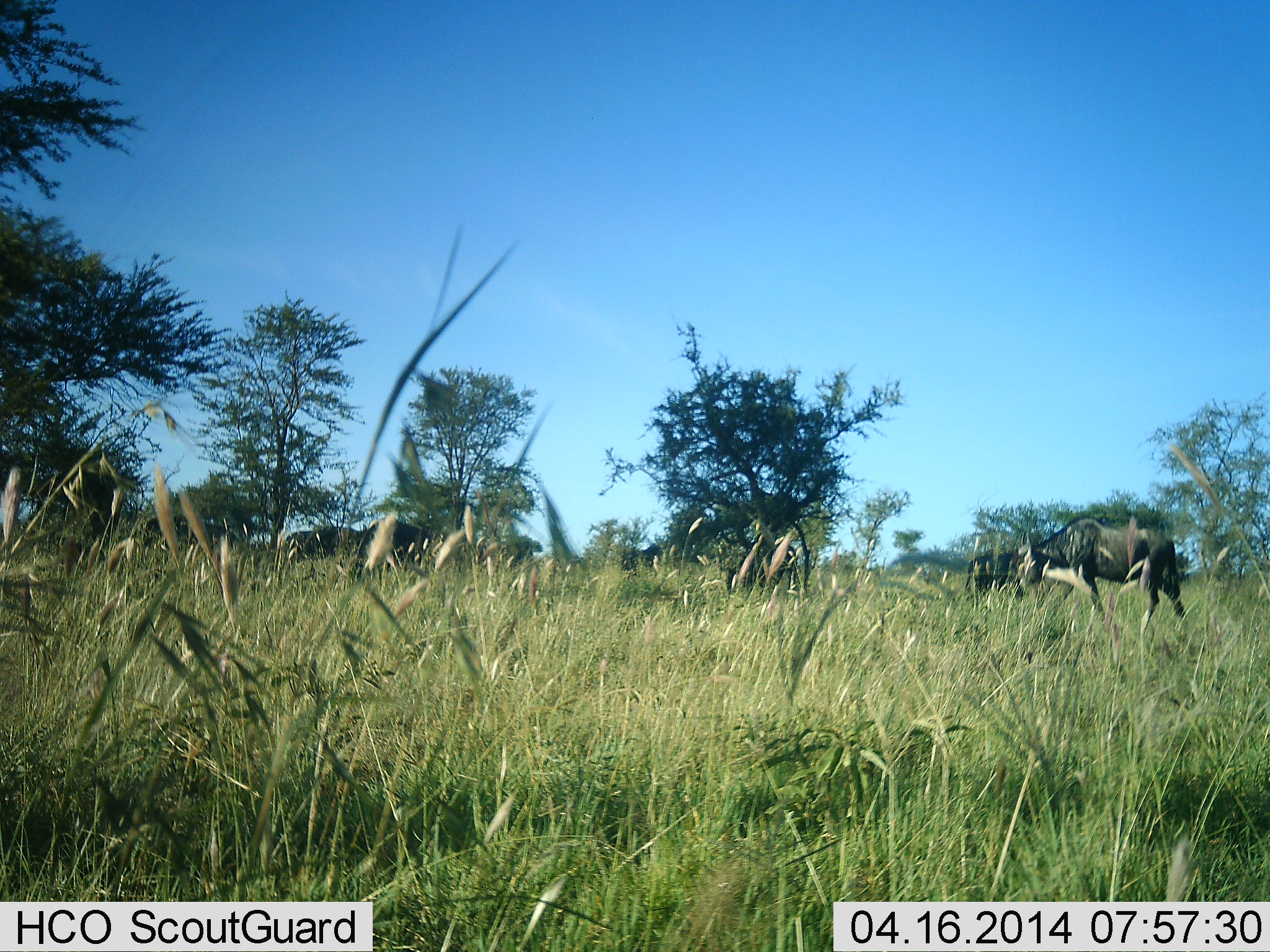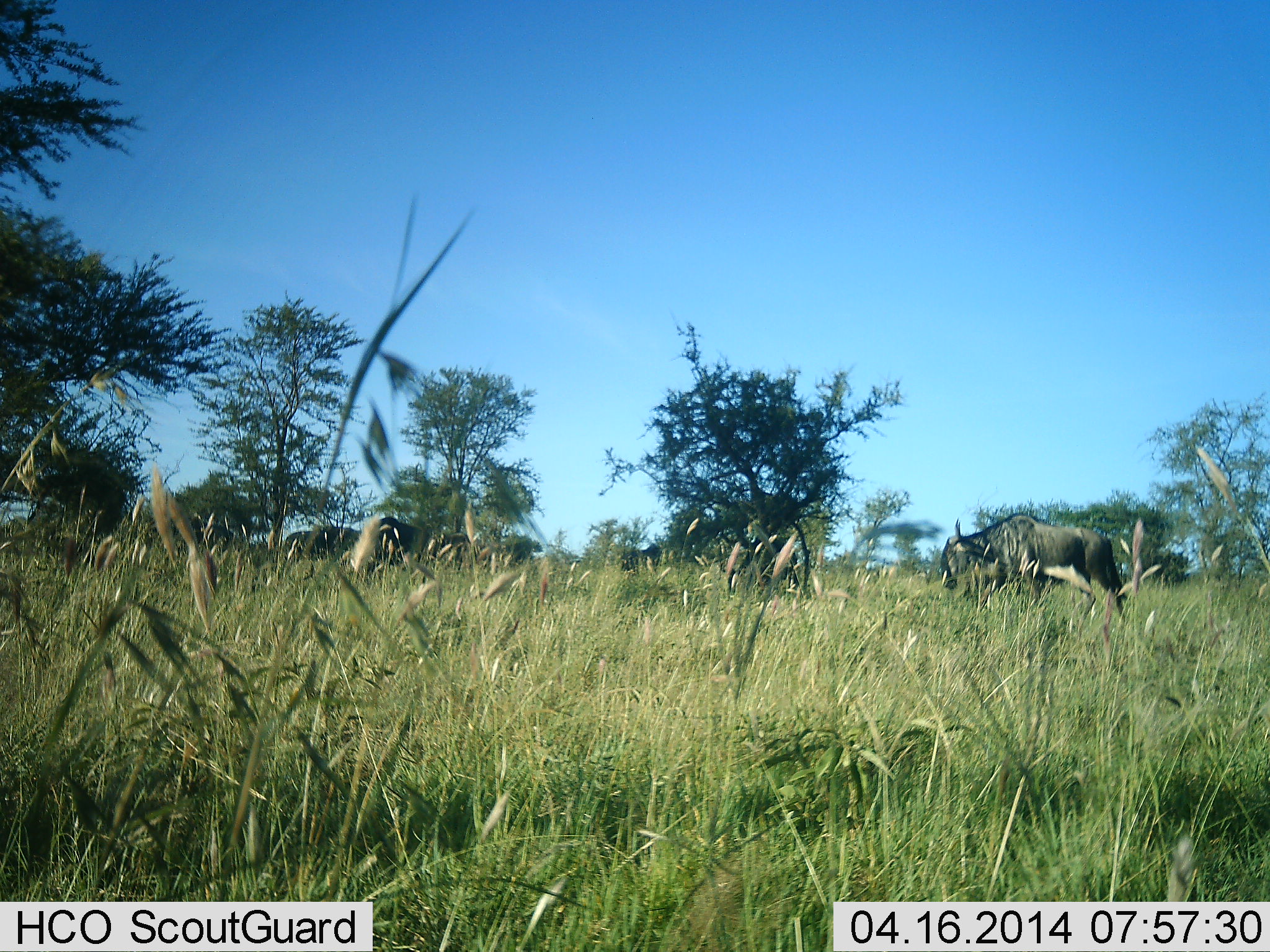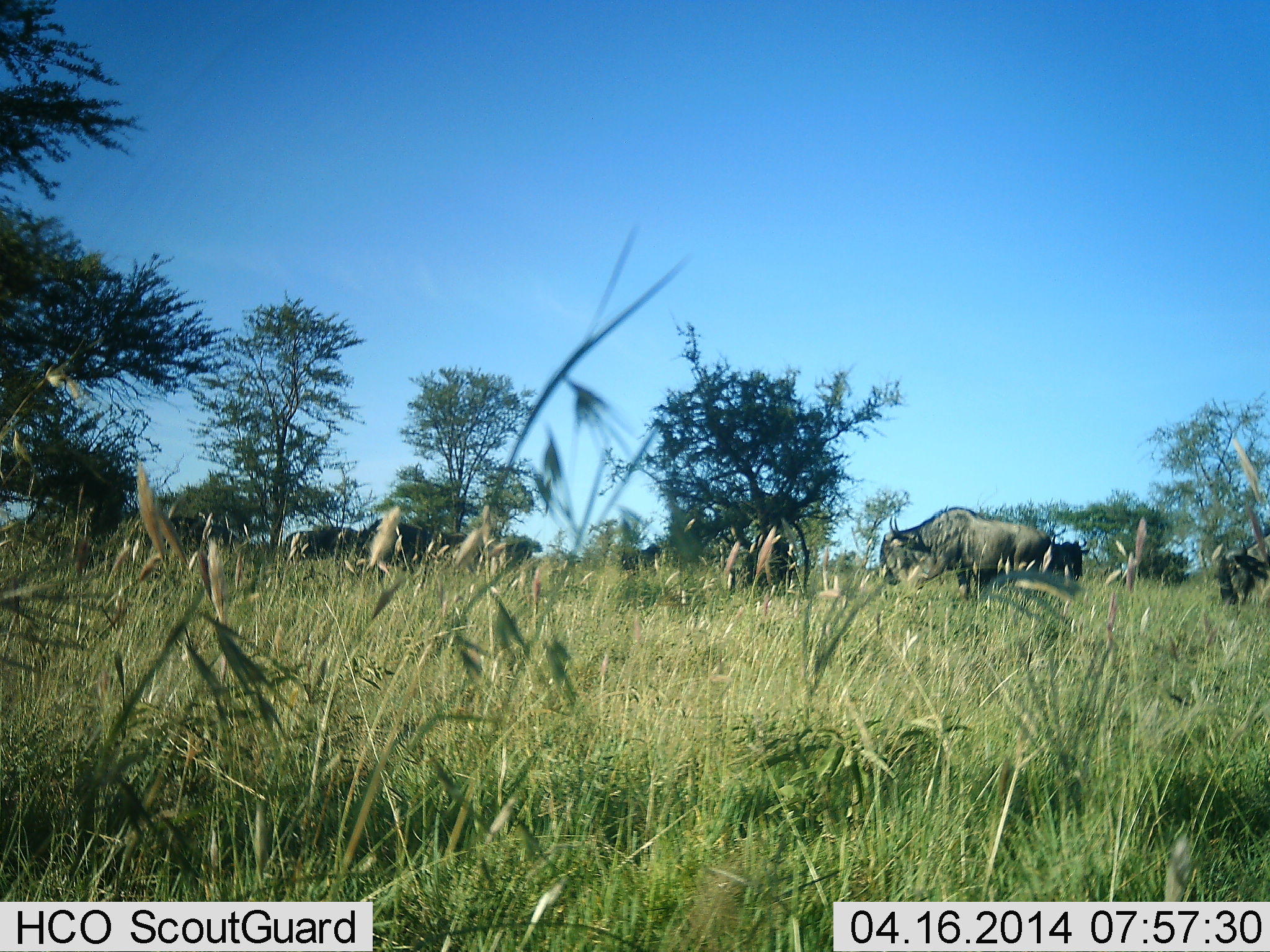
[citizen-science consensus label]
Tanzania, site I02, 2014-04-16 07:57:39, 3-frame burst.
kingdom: Animalia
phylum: Chordata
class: Mammalia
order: Artiodactyla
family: Bovidae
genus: Connochaetes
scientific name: Connochaetes taurinus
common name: blue wildebeest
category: wildebeest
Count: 3.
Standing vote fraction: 33%.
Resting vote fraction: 3%.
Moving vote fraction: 82%.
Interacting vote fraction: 0%.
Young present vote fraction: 0%.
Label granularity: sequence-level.